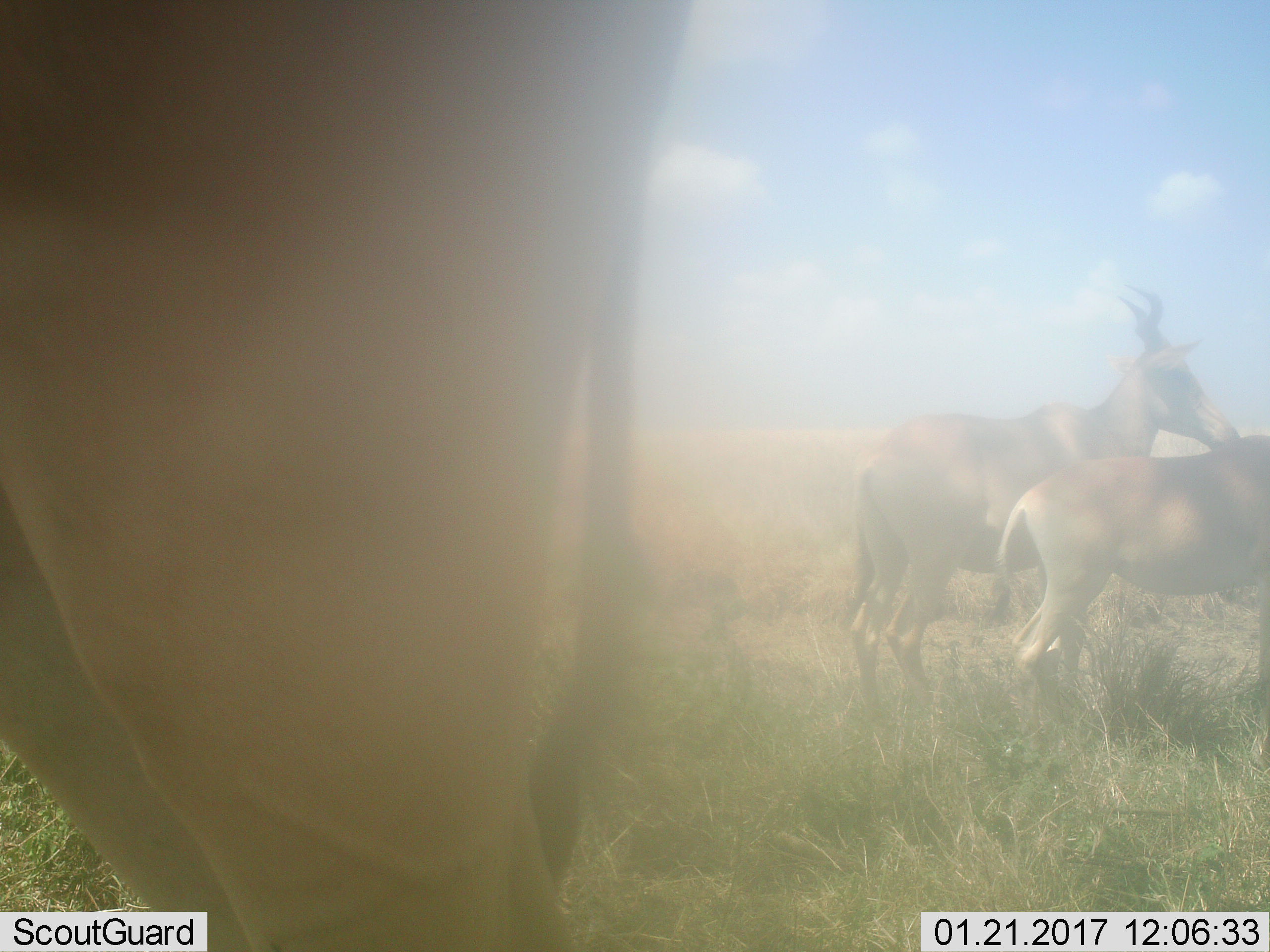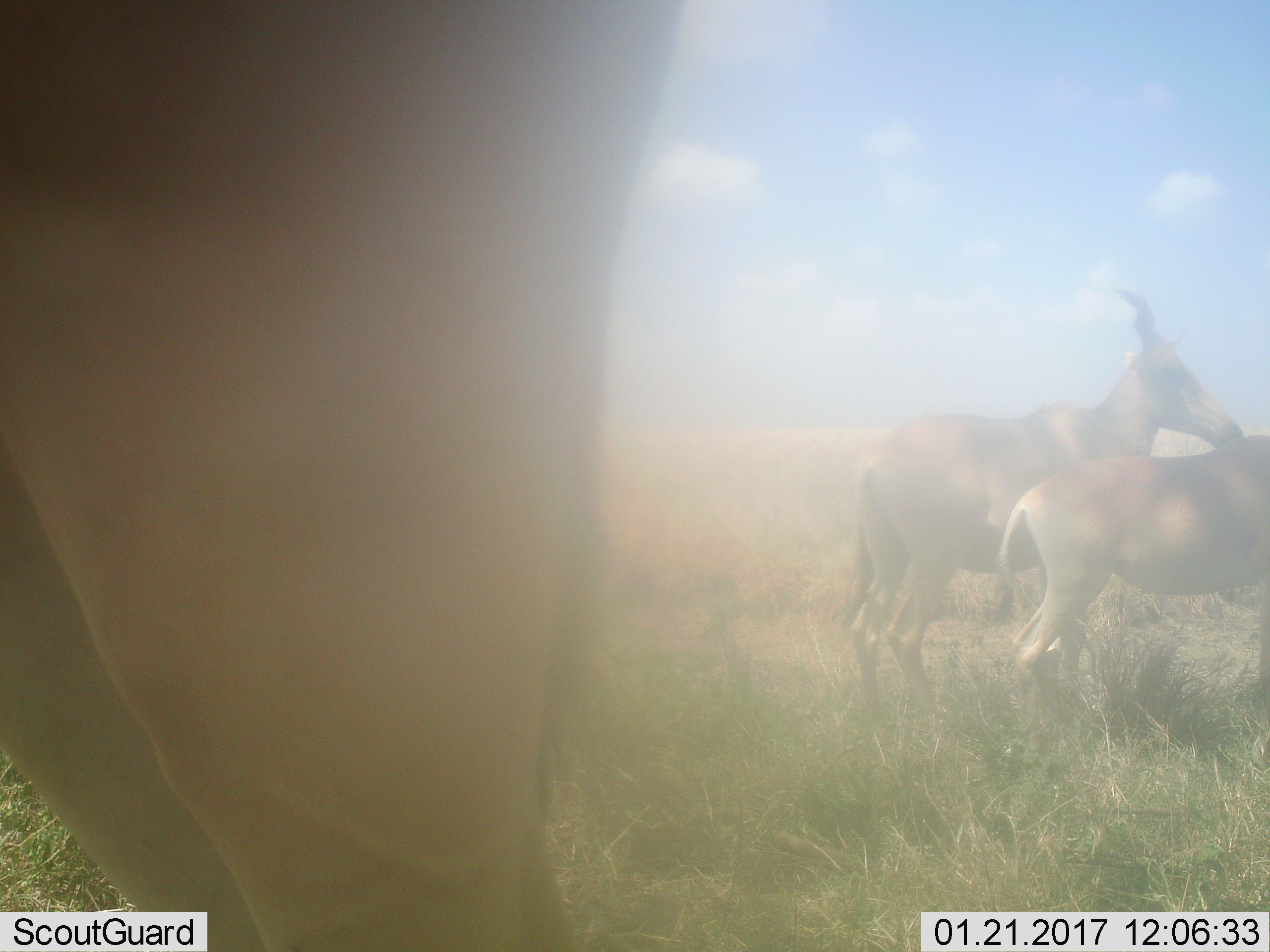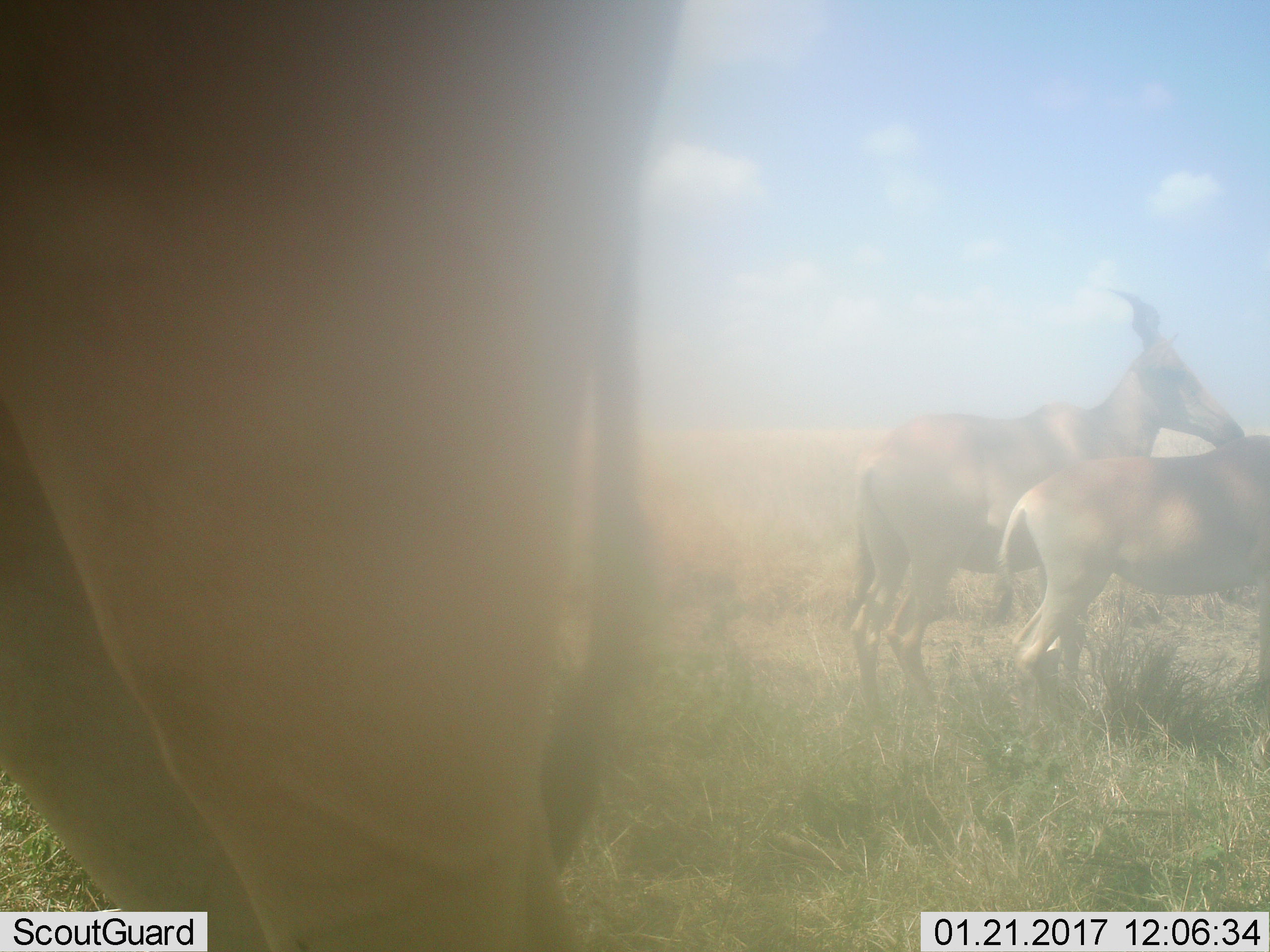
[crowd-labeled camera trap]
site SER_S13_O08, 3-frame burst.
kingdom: Animalia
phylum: Chordata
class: Mammalia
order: Artiodactyla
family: Bovidae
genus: Alcelaphus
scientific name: Alcelaphus buselaphus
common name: hartebeest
Hartebeest (Alcelaphus buselaphus), count 3. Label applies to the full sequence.